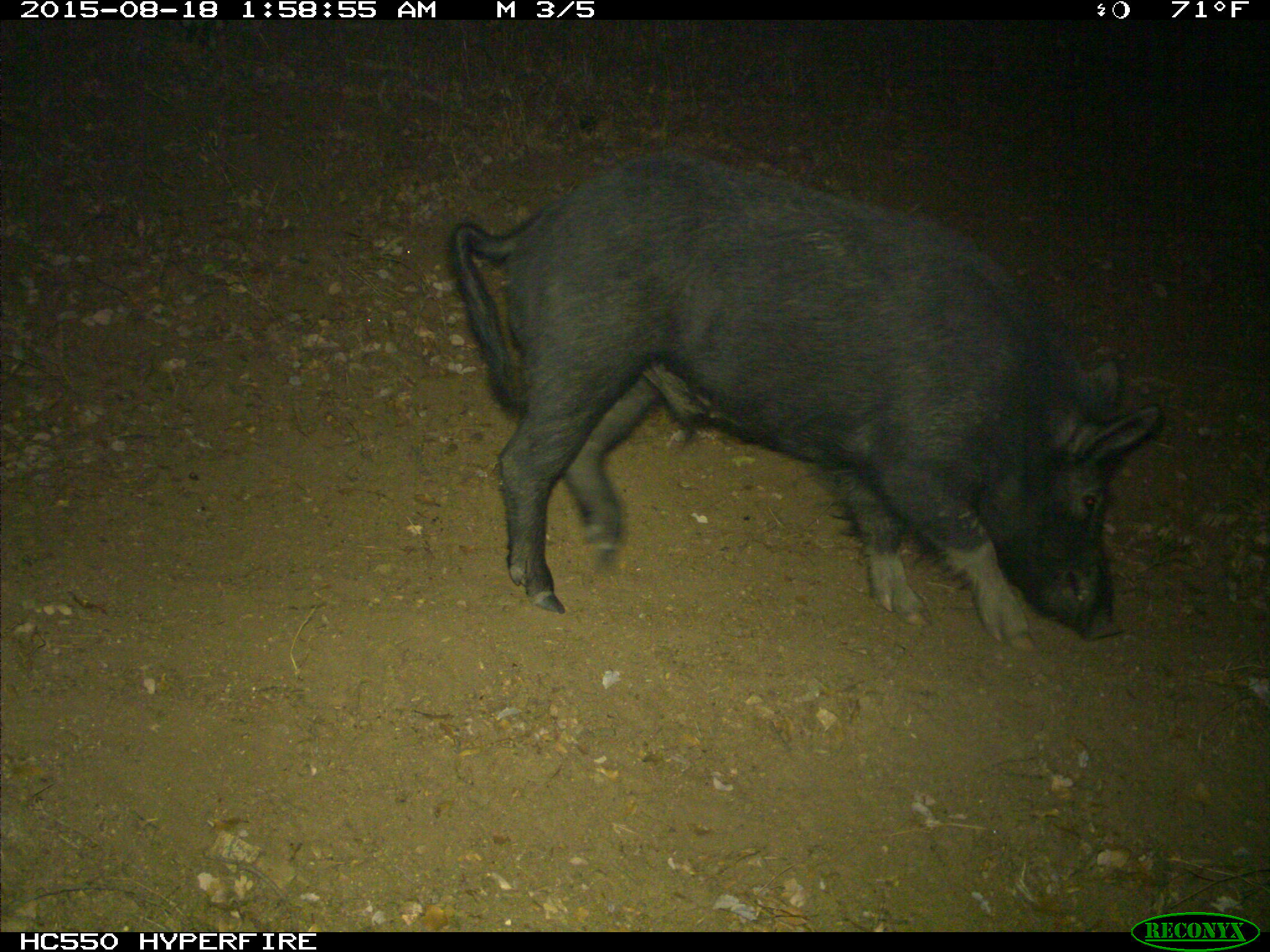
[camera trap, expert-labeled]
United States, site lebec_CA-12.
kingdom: Animalia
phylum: Chordata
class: Mammalia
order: Artiodactyla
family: Suidae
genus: Sus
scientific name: Sus scrofa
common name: wild boar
Sus scrofa (wild boar).